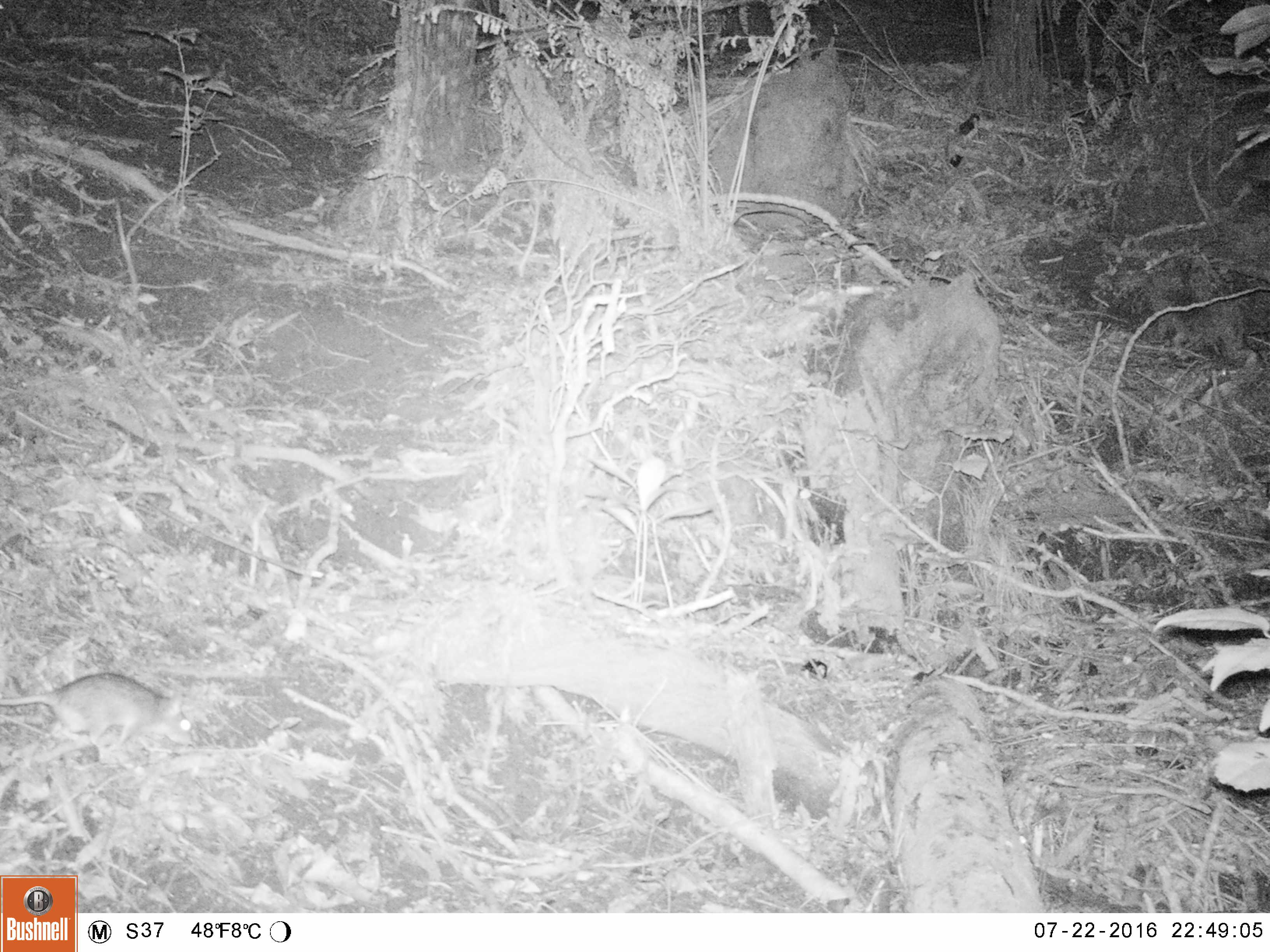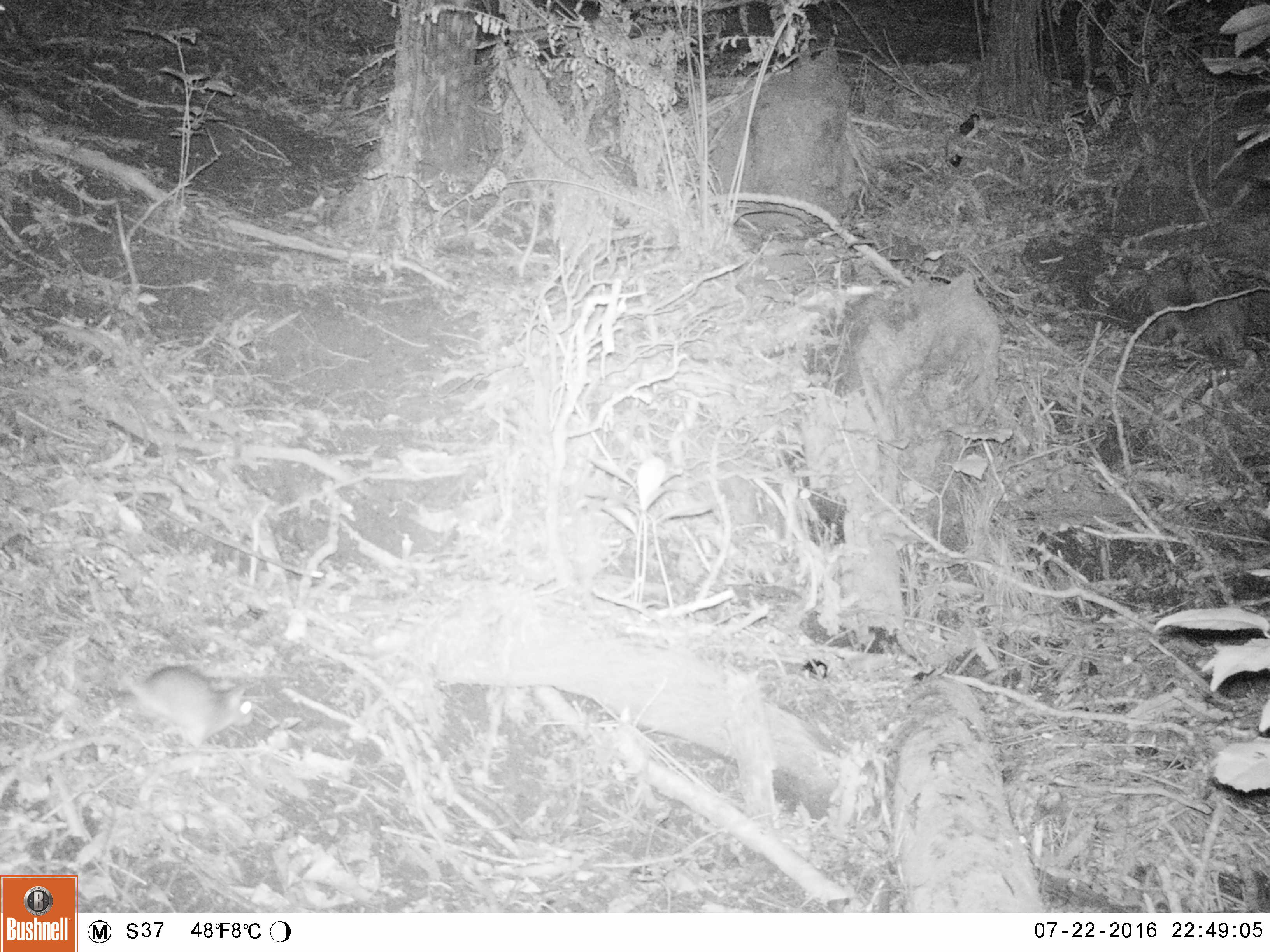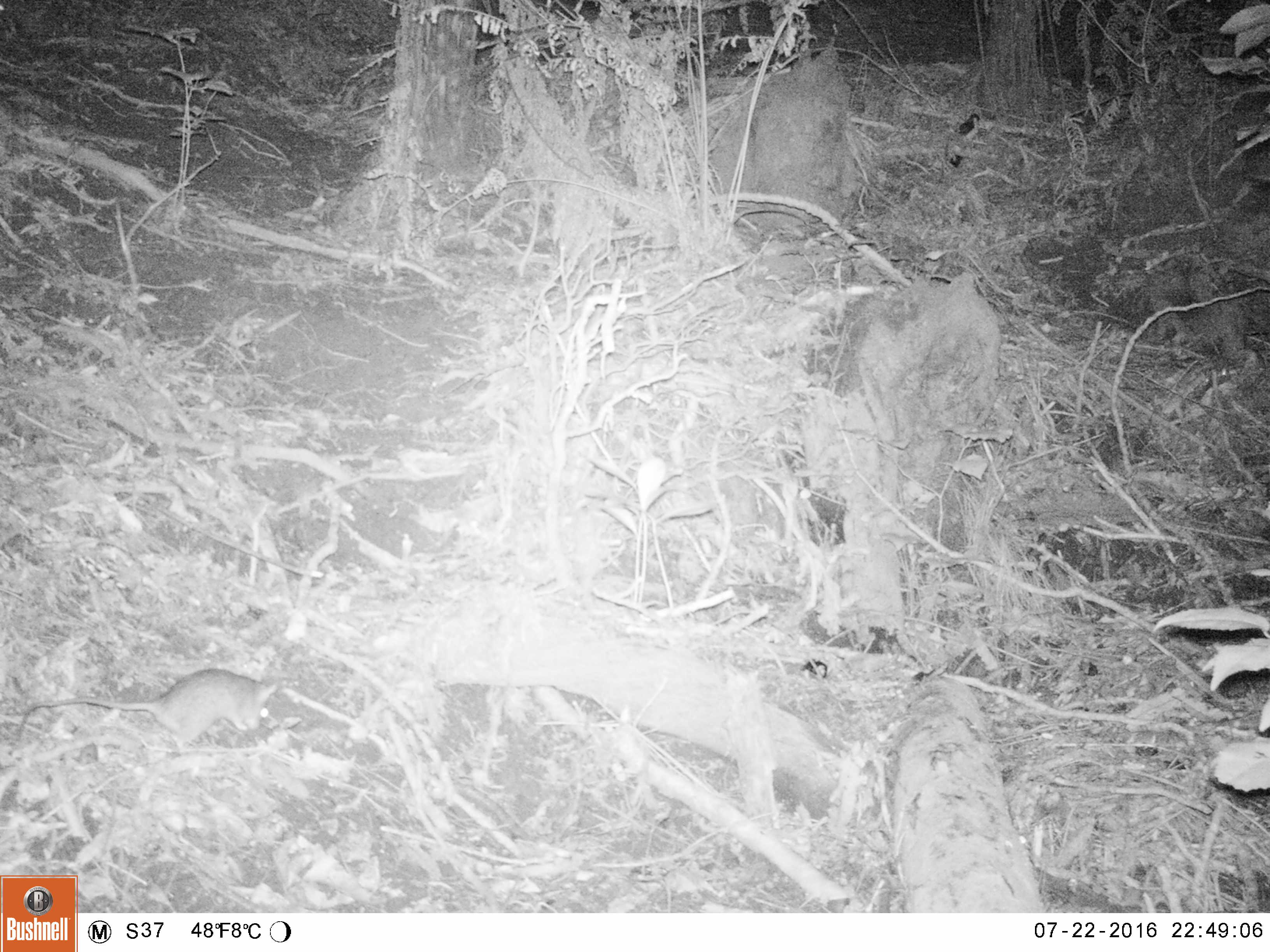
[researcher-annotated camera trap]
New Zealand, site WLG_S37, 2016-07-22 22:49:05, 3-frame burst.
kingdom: Animalia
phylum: Chordata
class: Mammalia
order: Rodentia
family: Muridae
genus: Rattus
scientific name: Rattus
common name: rat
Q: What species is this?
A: Rat (Rattus).